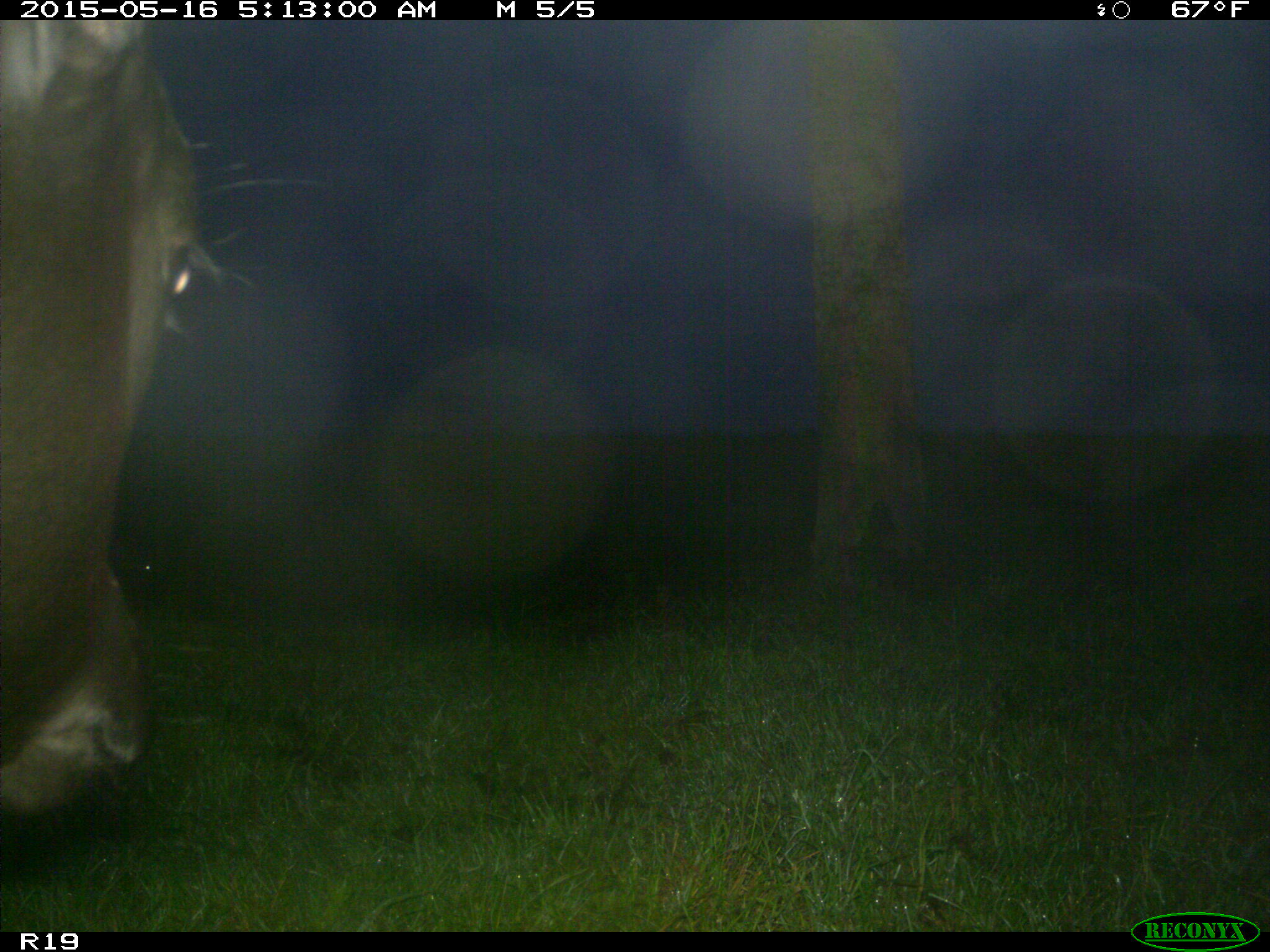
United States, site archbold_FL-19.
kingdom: Animalia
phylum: Chordata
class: Mammalia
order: Artiodactyla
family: Bovidae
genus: Bos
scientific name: Bos taurus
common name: domestic cow